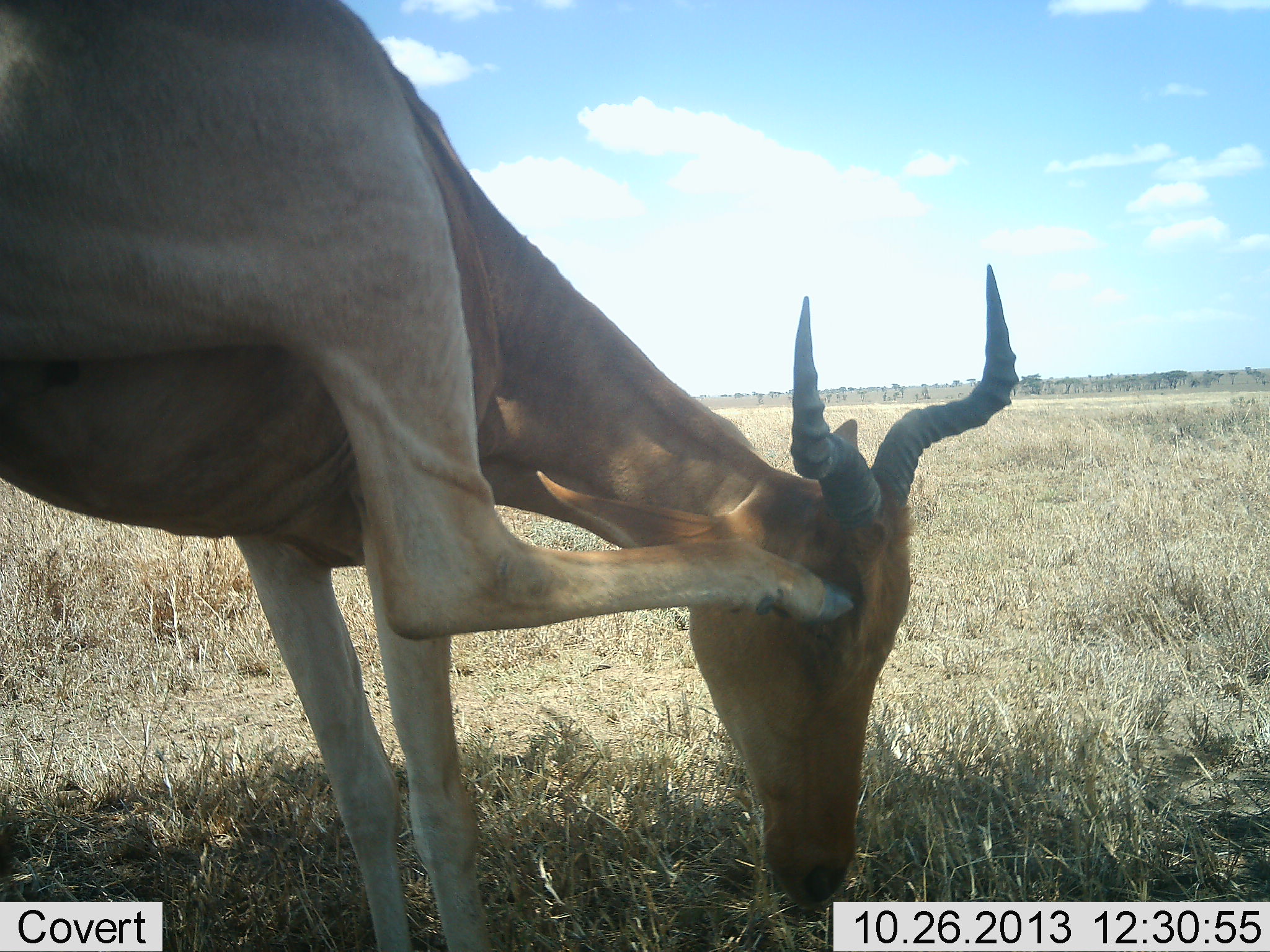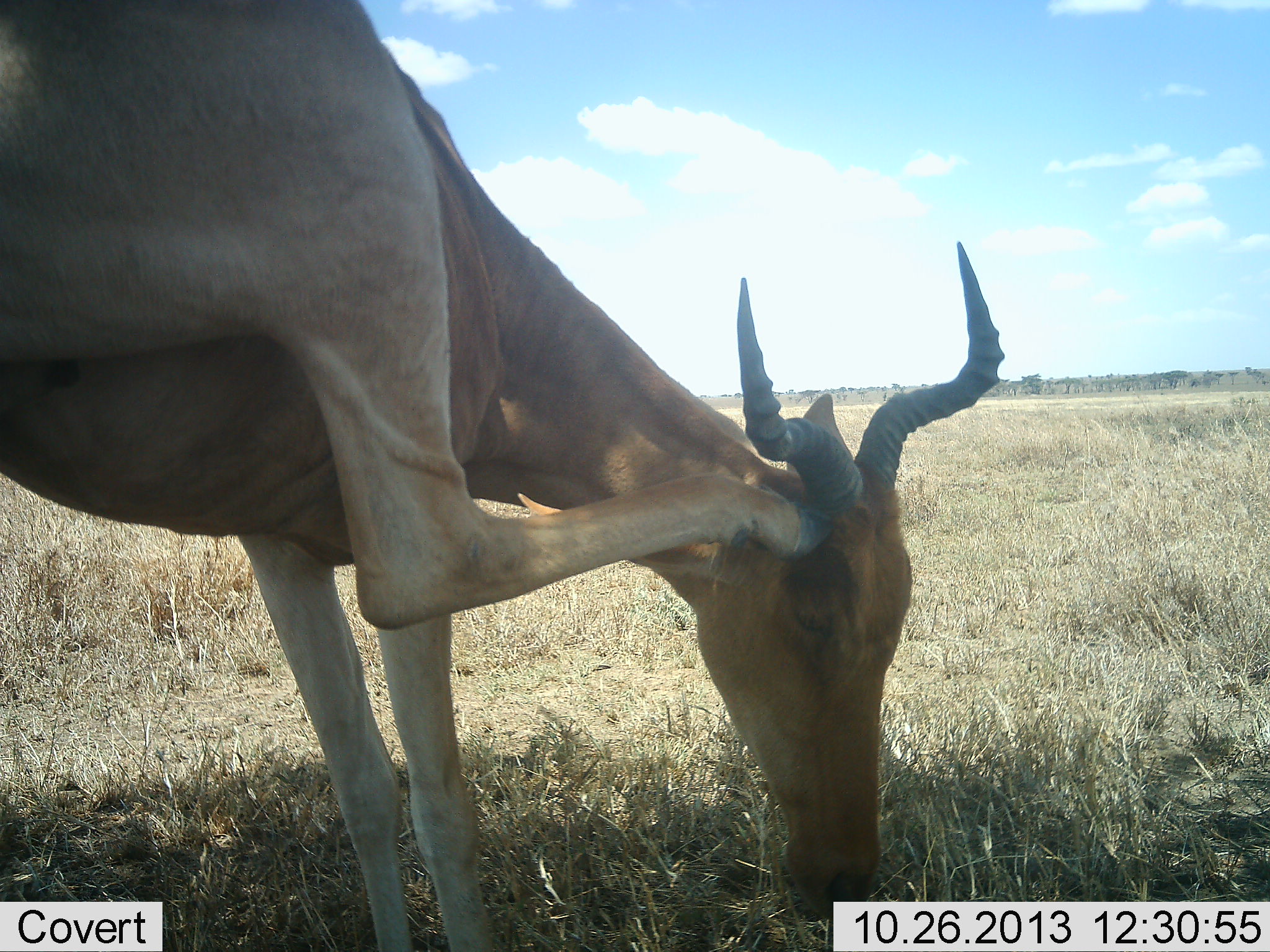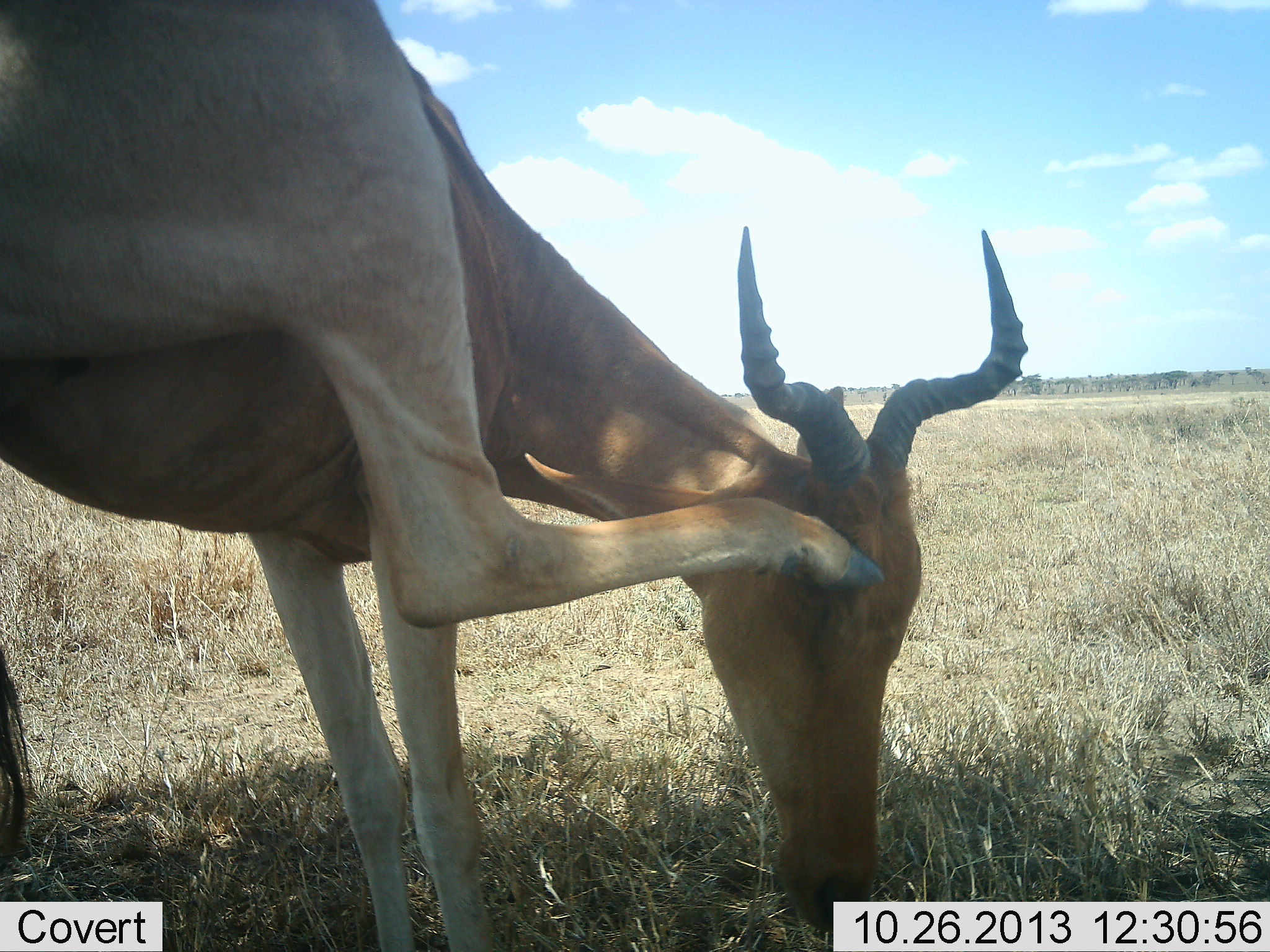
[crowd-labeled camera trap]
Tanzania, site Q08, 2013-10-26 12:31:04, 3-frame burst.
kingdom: Animalia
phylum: Chordata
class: Mammalia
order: Artiodactyla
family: Bovidae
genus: Alcelaphus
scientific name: Alcelaphus buselaphus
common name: hartebeest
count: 1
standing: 64%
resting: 0%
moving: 18%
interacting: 32%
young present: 5%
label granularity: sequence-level